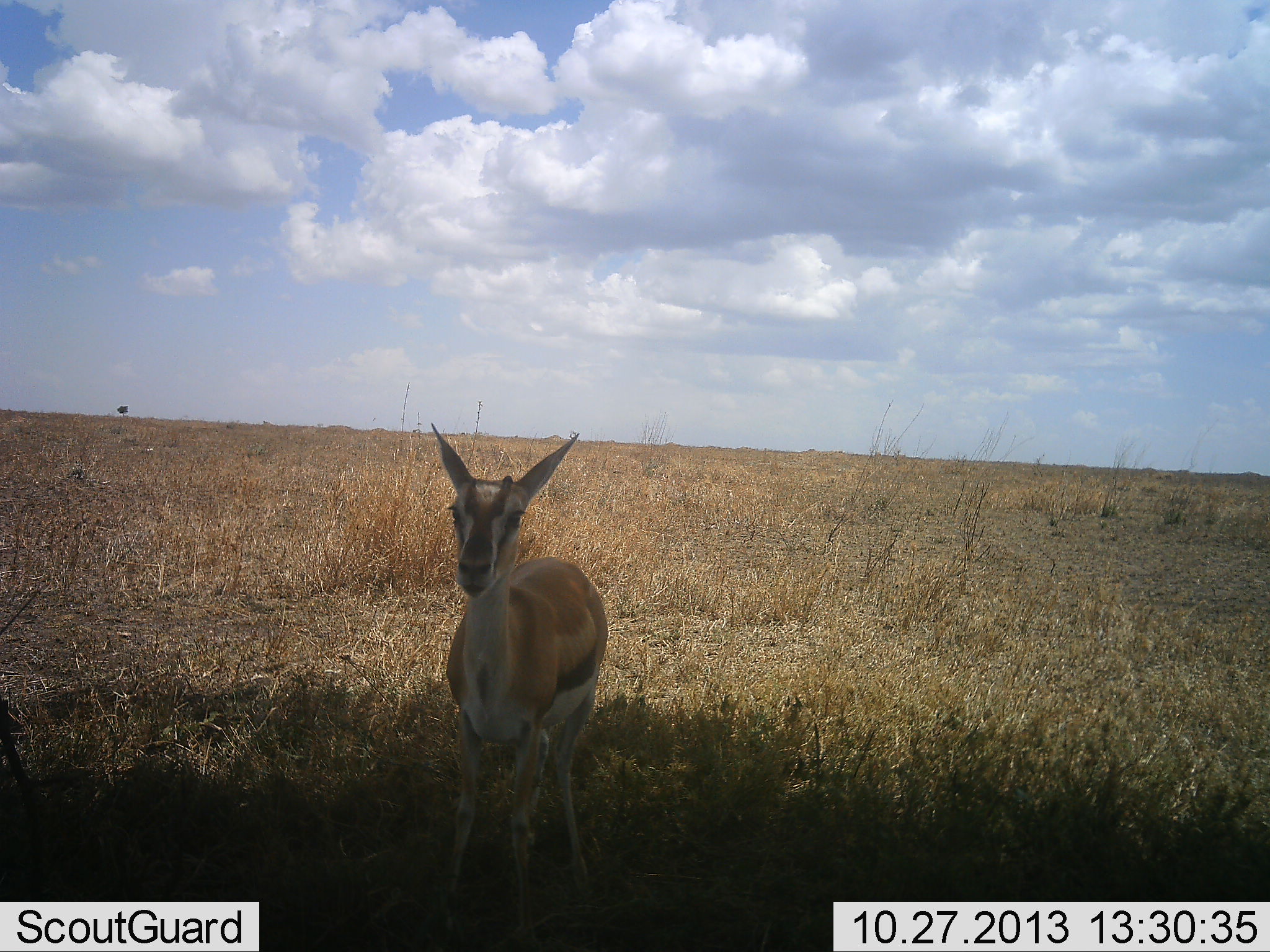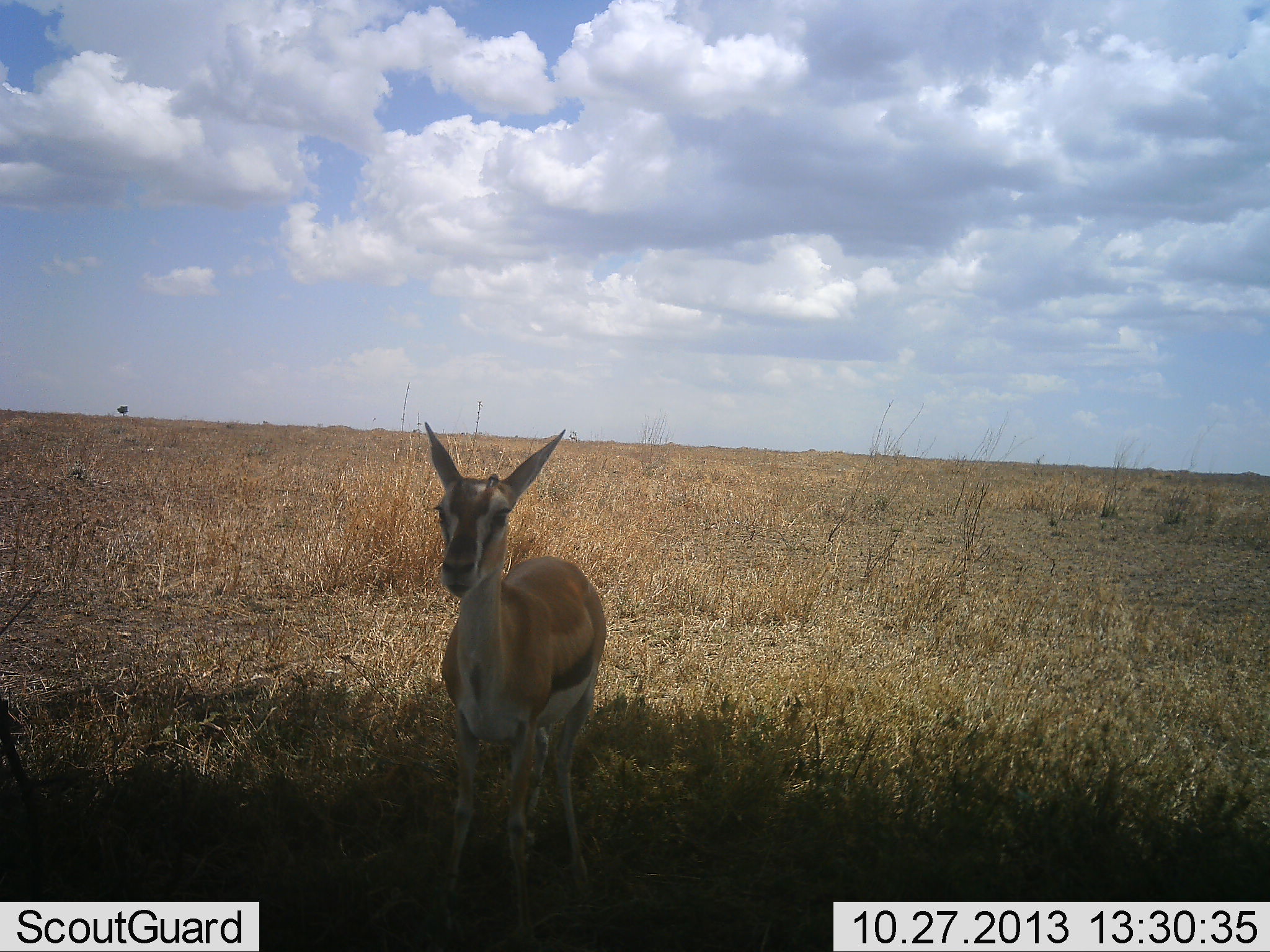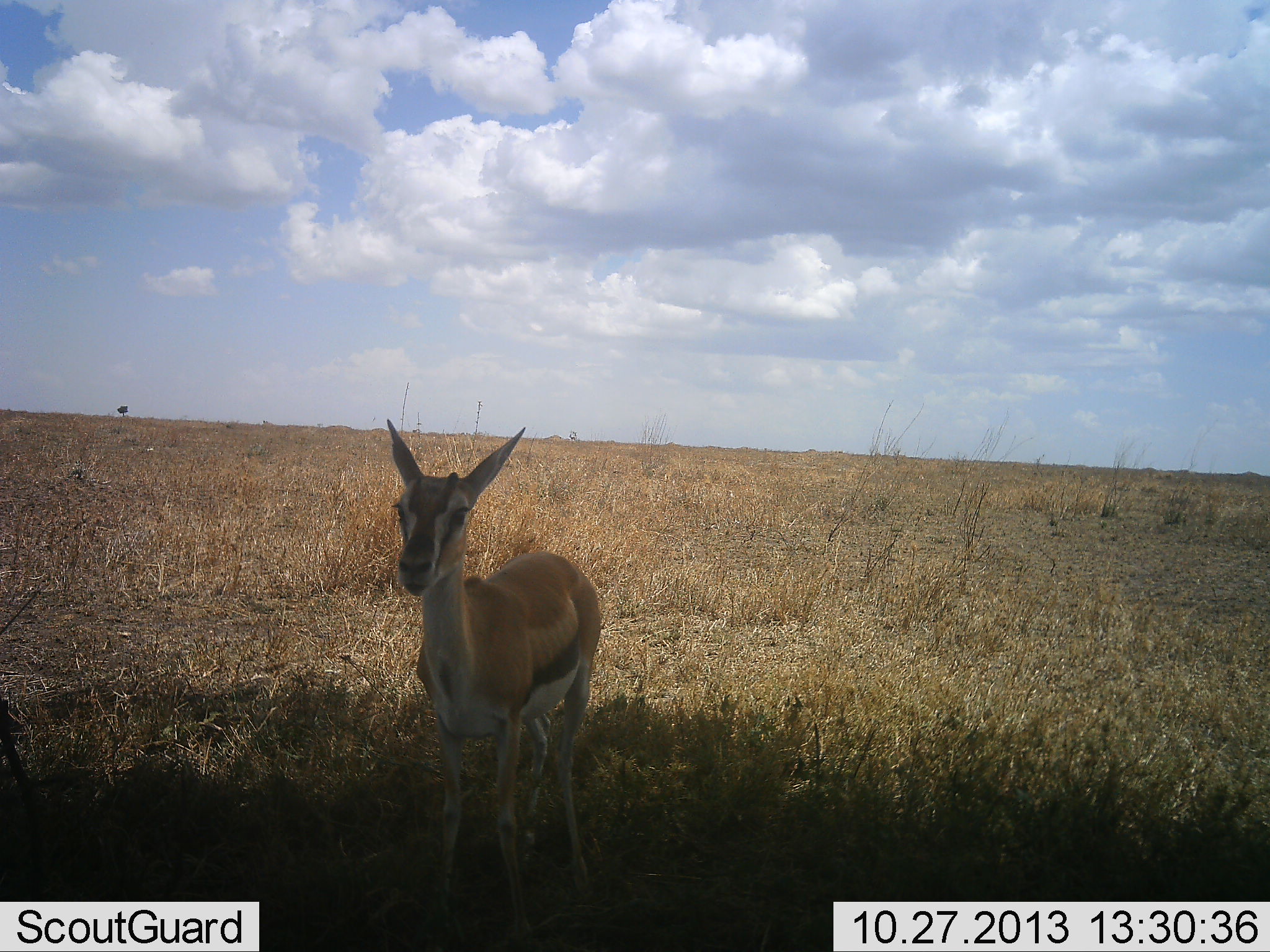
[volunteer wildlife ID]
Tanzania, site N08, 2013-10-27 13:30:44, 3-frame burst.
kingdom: Animalia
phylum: Chordata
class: Mammalia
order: Artiodactyla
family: Bovidae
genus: Eudorcas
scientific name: Eudorcas thomsonii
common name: thomson's gazelle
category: gazellethomsons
Gazellethomsons (thomson's gazelle) (Eudorcas thomsonii), count 1. Behavior (volunteer vote fractions): standing 90%, resting 0%, moving 10%, interacting 0%. Young present (vote fraction): 0%. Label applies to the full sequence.